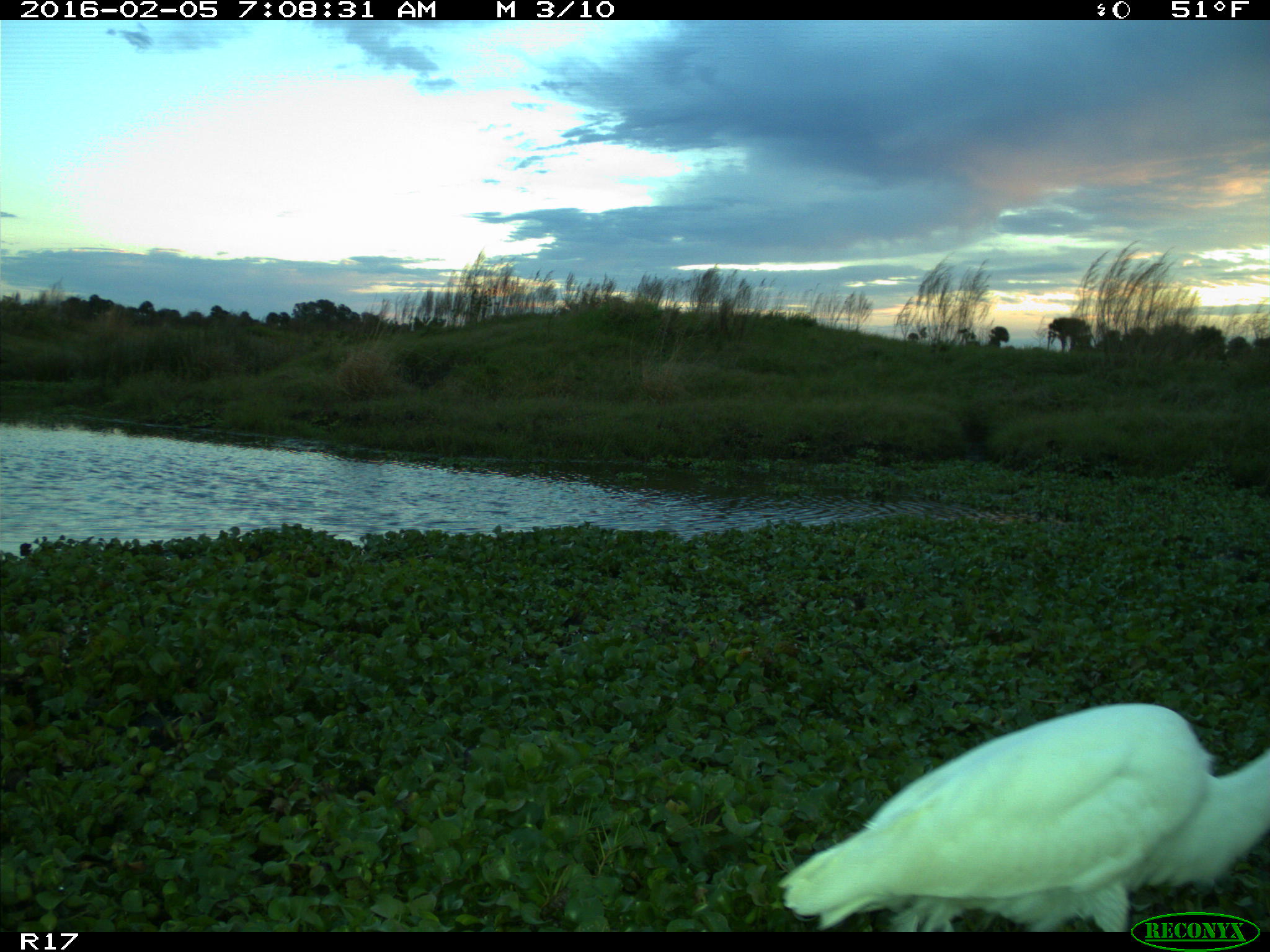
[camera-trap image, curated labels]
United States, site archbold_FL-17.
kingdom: Animalia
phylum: Chordata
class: Aves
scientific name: Aves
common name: birds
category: unidentified bird